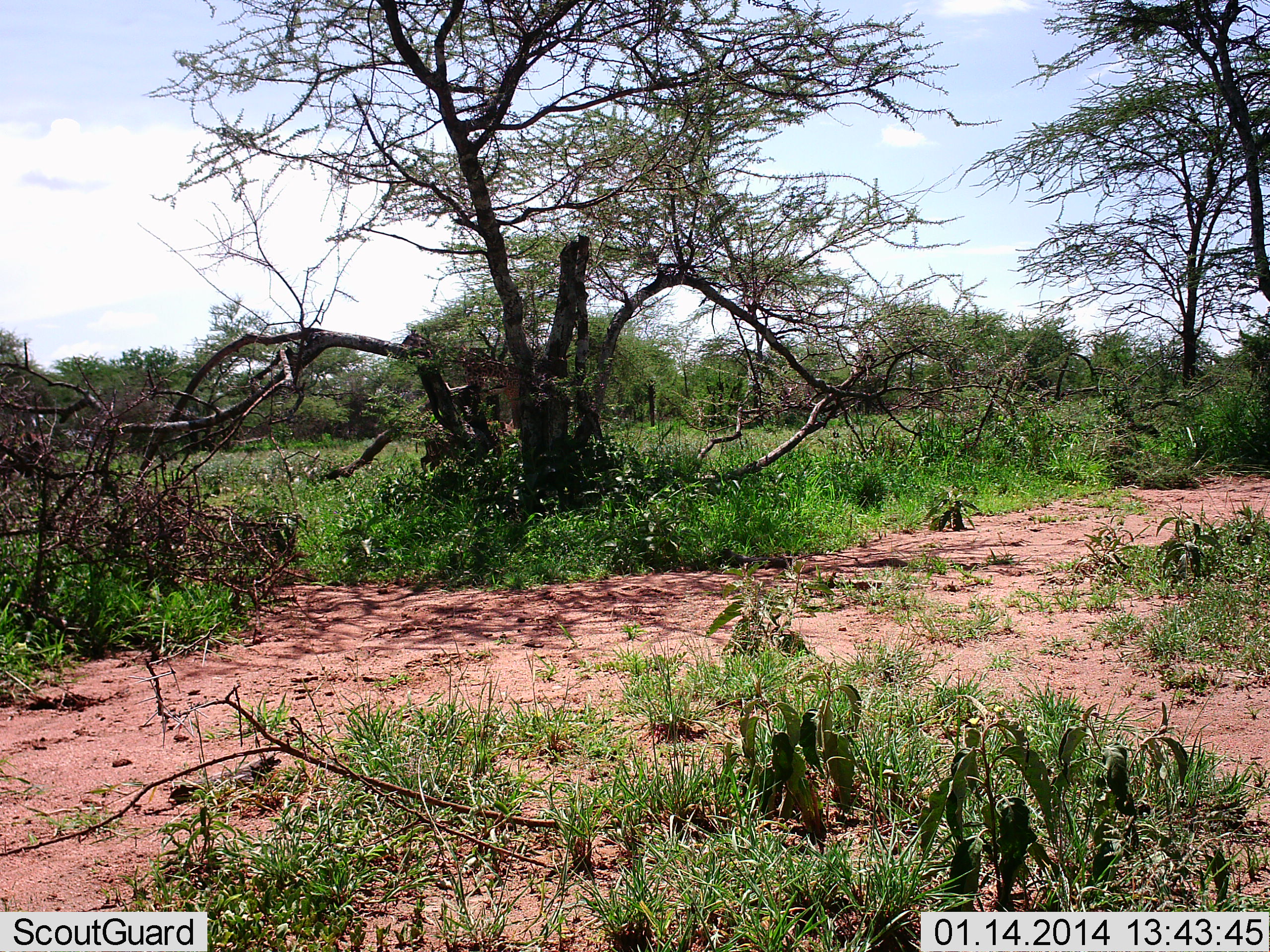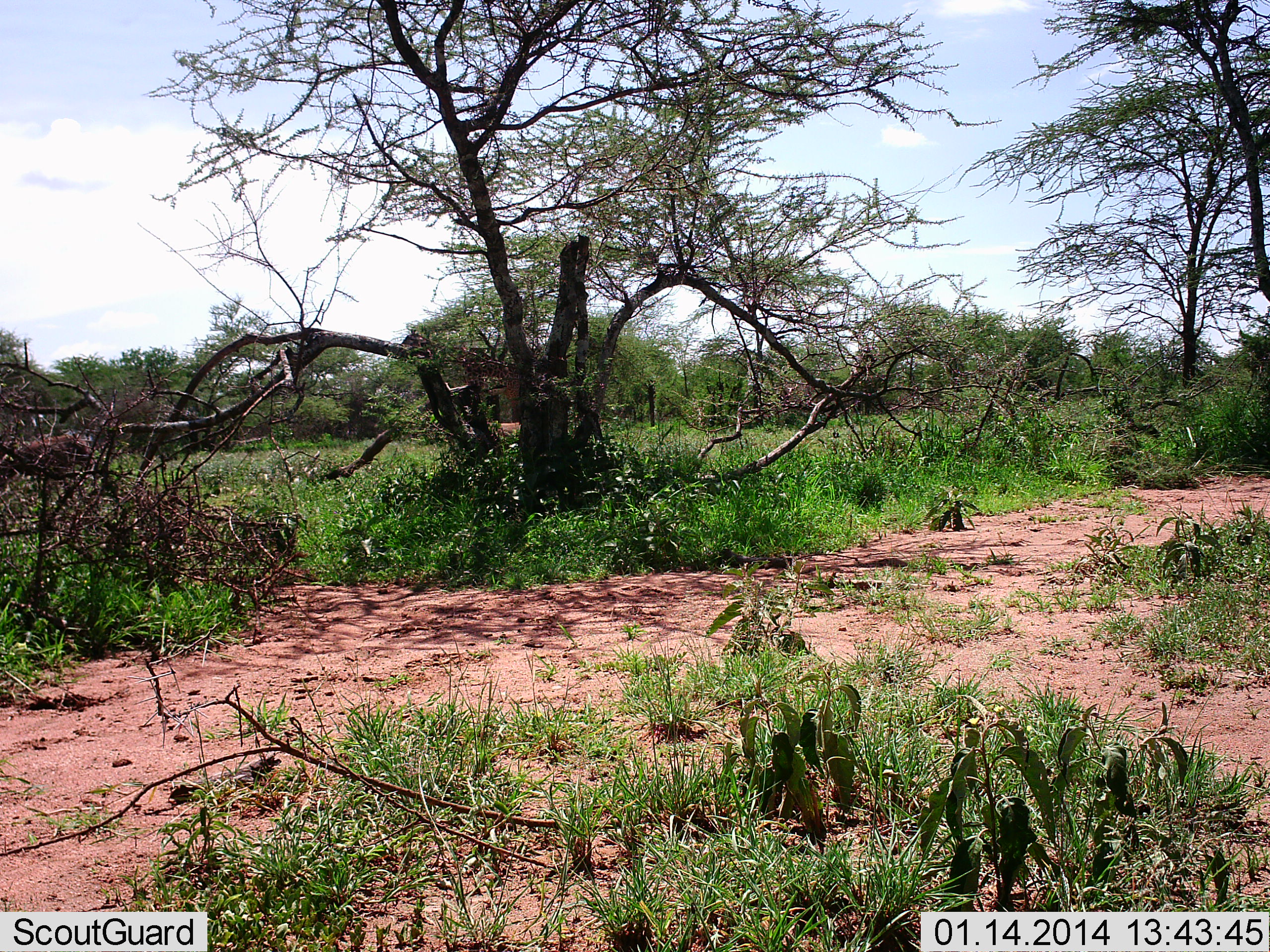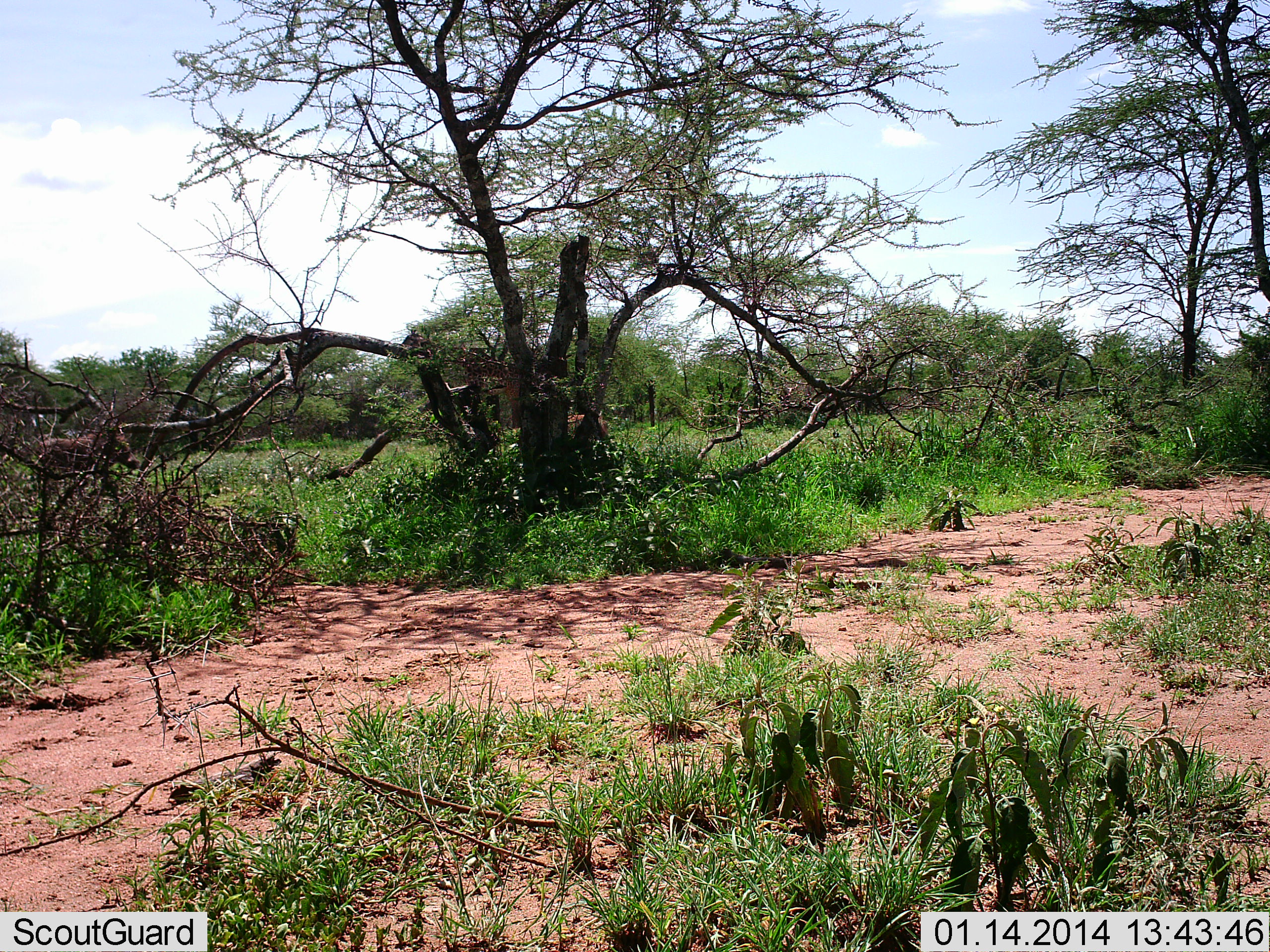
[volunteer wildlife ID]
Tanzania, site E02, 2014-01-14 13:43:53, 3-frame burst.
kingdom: Animalia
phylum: Chordata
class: Mammalia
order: Artiodactyla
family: Suidae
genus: Phacochoerus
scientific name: Phacochoerus africanus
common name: warthog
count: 2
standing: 0%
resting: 0%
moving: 100%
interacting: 0%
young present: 0%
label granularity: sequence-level